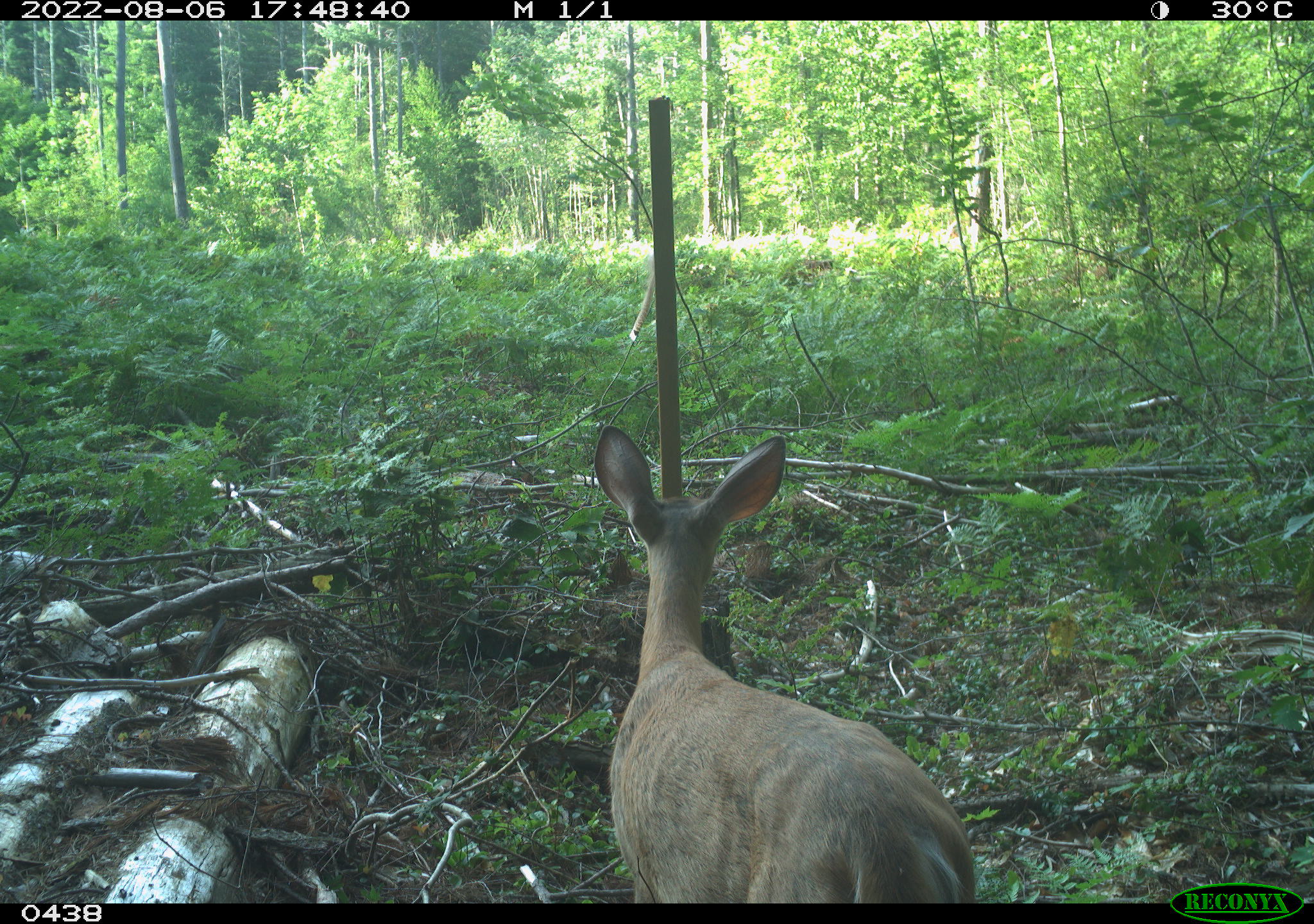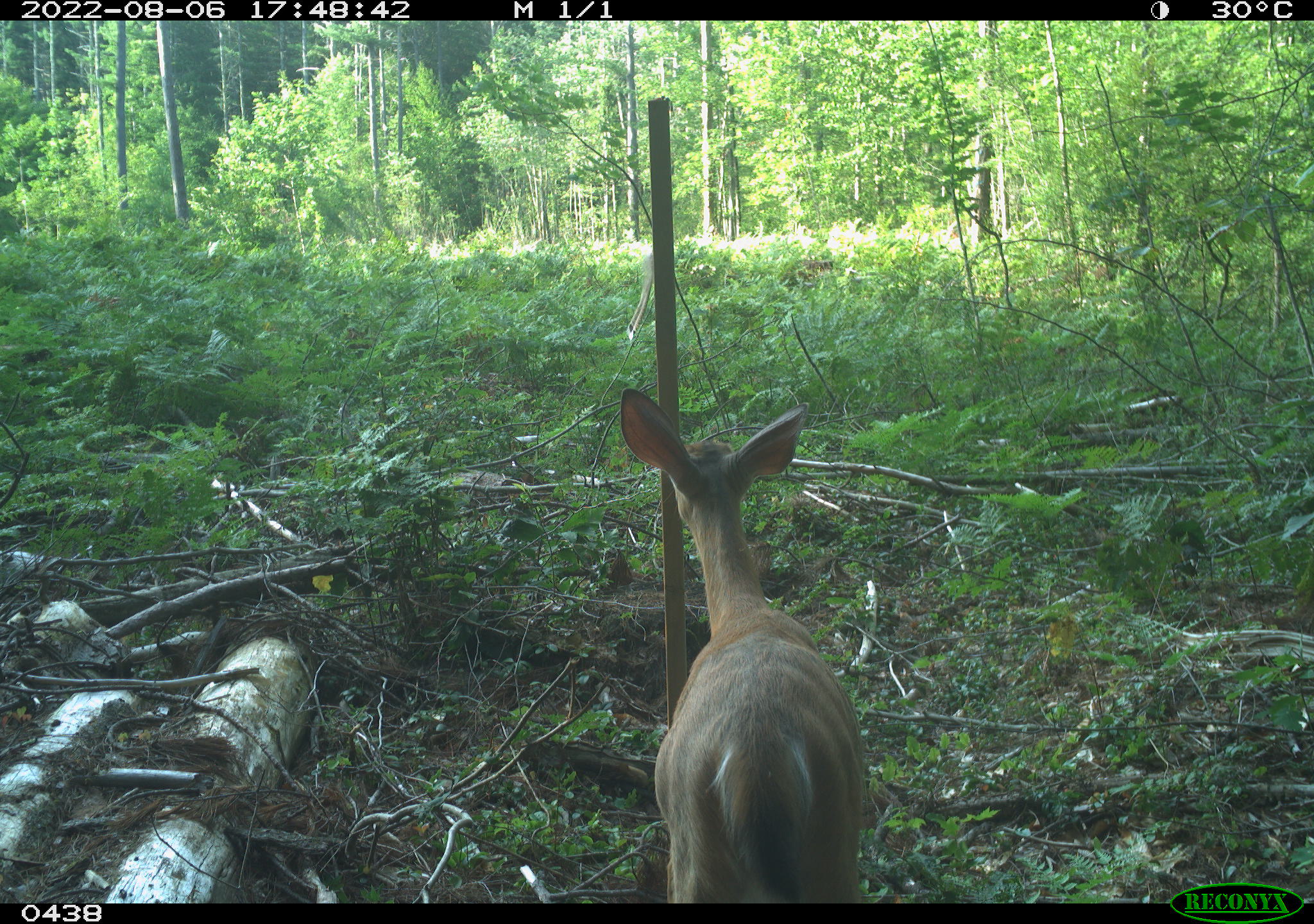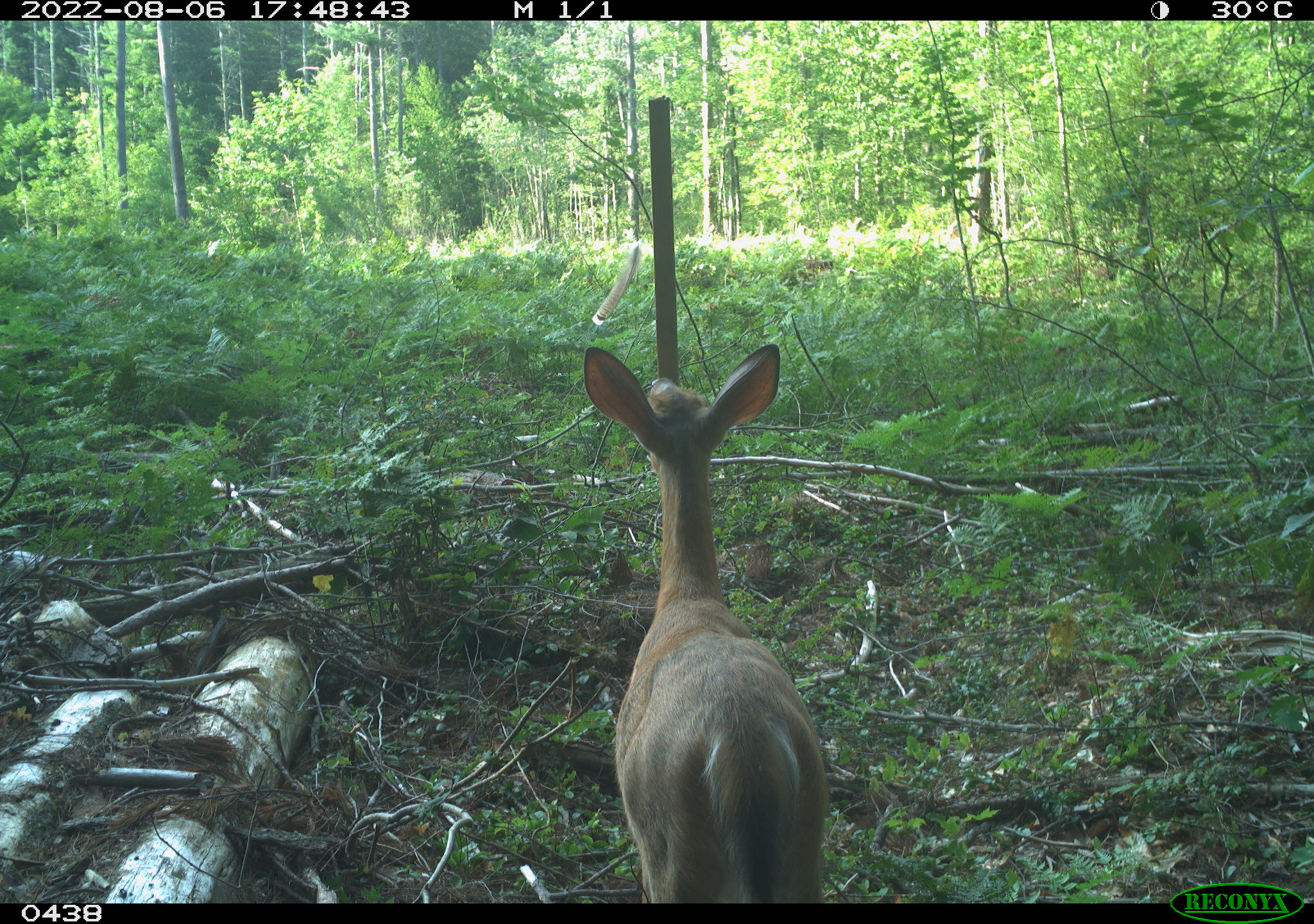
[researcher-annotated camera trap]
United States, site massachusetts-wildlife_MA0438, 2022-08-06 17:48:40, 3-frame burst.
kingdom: Animalia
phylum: Chordata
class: Mammalia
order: Artiodactyla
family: Cervidae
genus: Odocoileus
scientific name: Odocoileus virginianus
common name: white-tailed deer